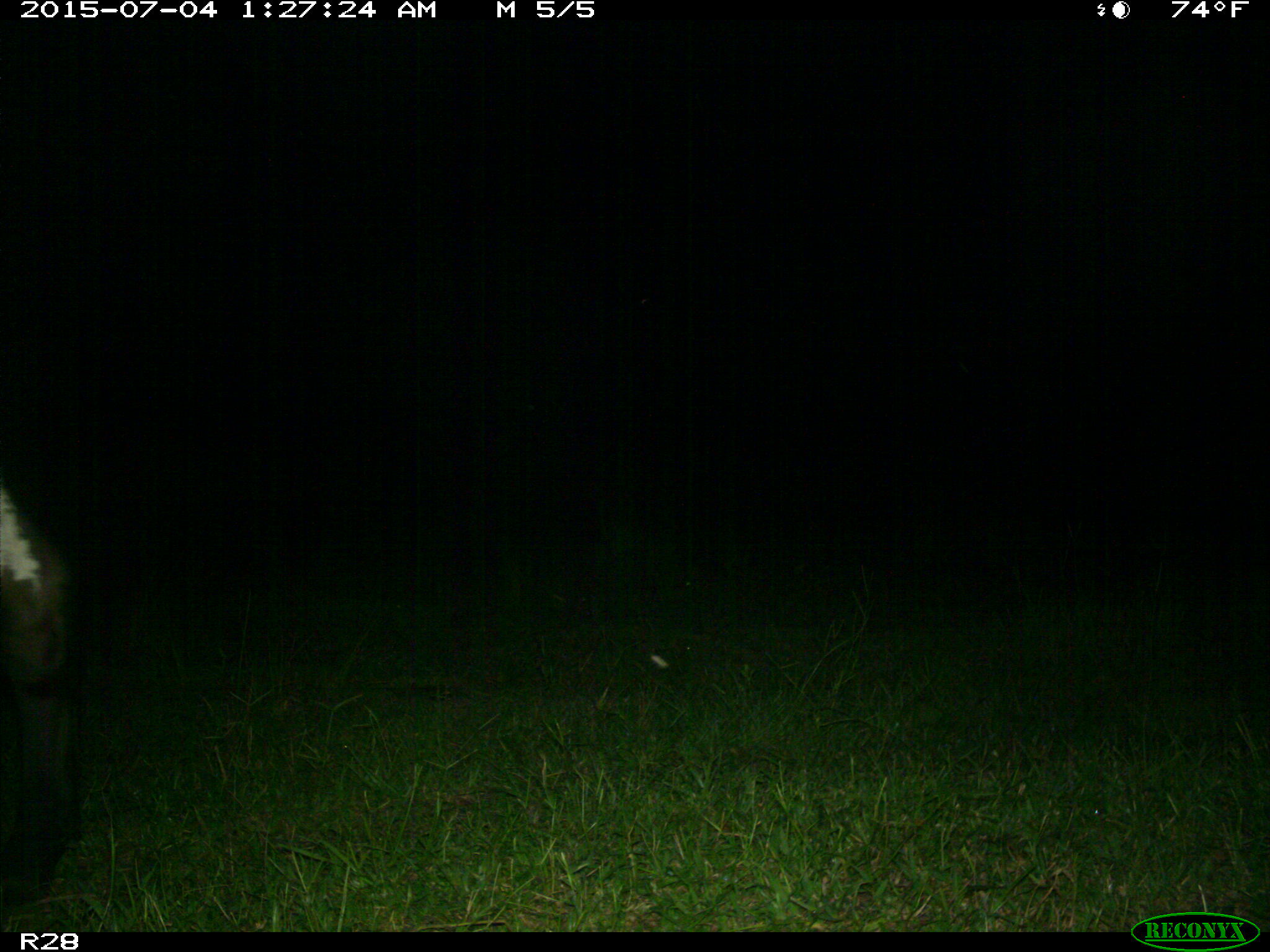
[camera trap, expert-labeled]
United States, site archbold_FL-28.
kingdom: Animalia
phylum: Chordata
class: Mammalia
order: Artiodactyla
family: Bovidae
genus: Bos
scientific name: Bos taurus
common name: domestic cow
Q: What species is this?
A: Bos taurus (domestic cow).